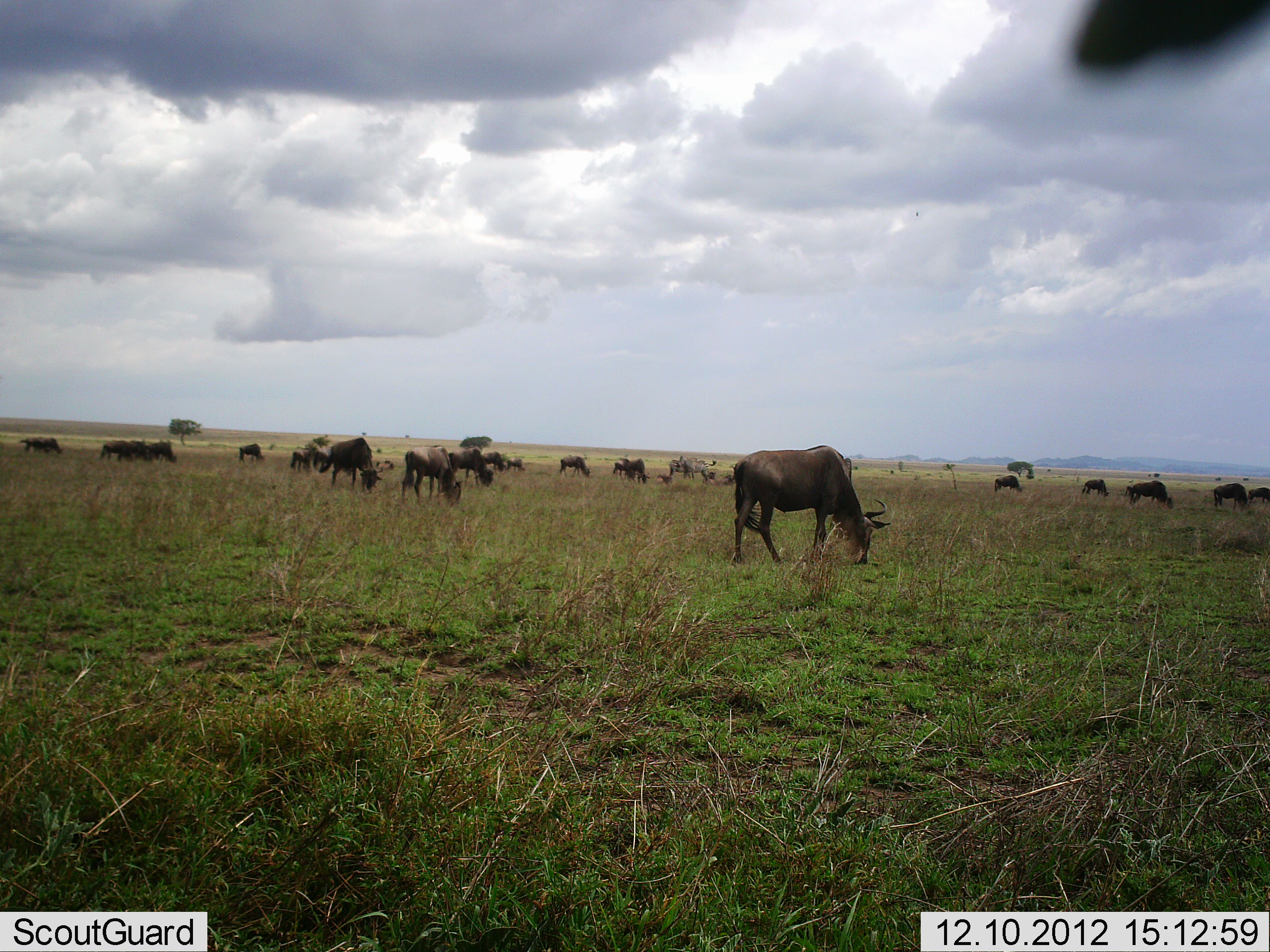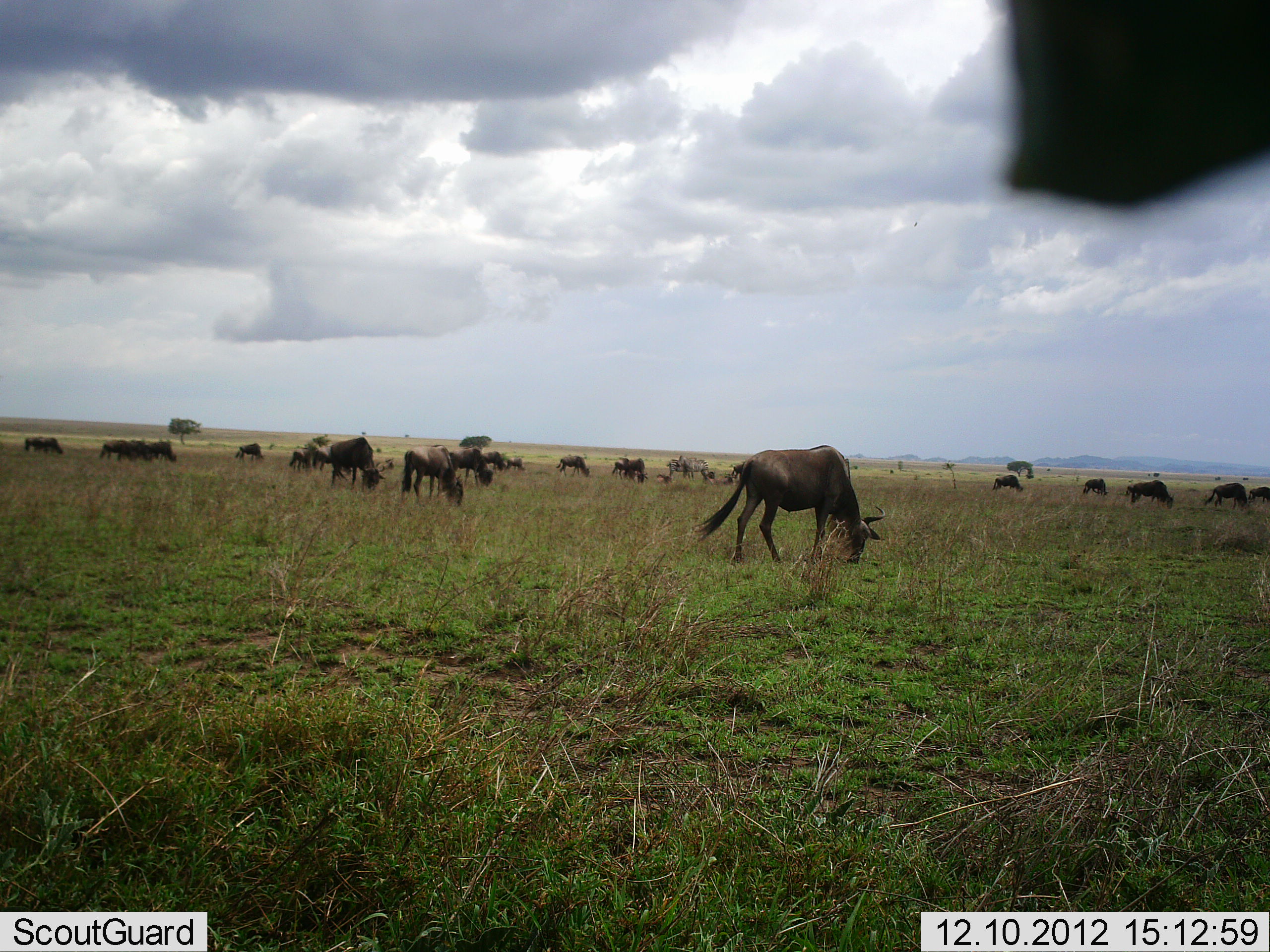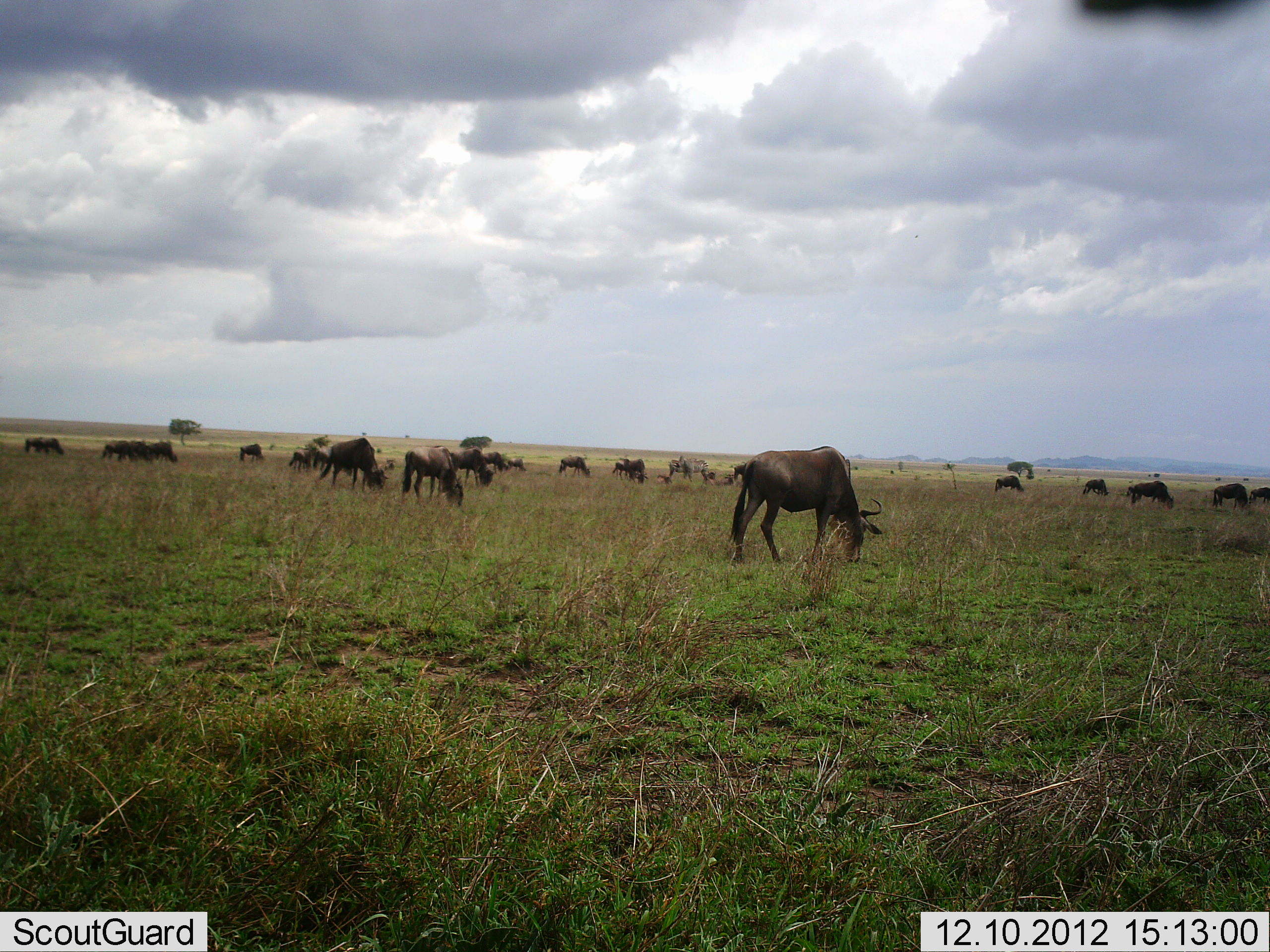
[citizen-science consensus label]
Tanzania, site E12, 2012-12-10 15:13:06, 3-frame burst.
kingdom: Animalia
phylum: Chordata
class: Mammalia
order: Artiodactyla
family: Bovidae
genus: Connochaetes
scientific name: Connochaetes taurinus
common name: blue wildebeest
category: wildebeest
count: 11-50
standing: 18%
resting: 0%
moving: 0%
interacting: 0%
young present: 0%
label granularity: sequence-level